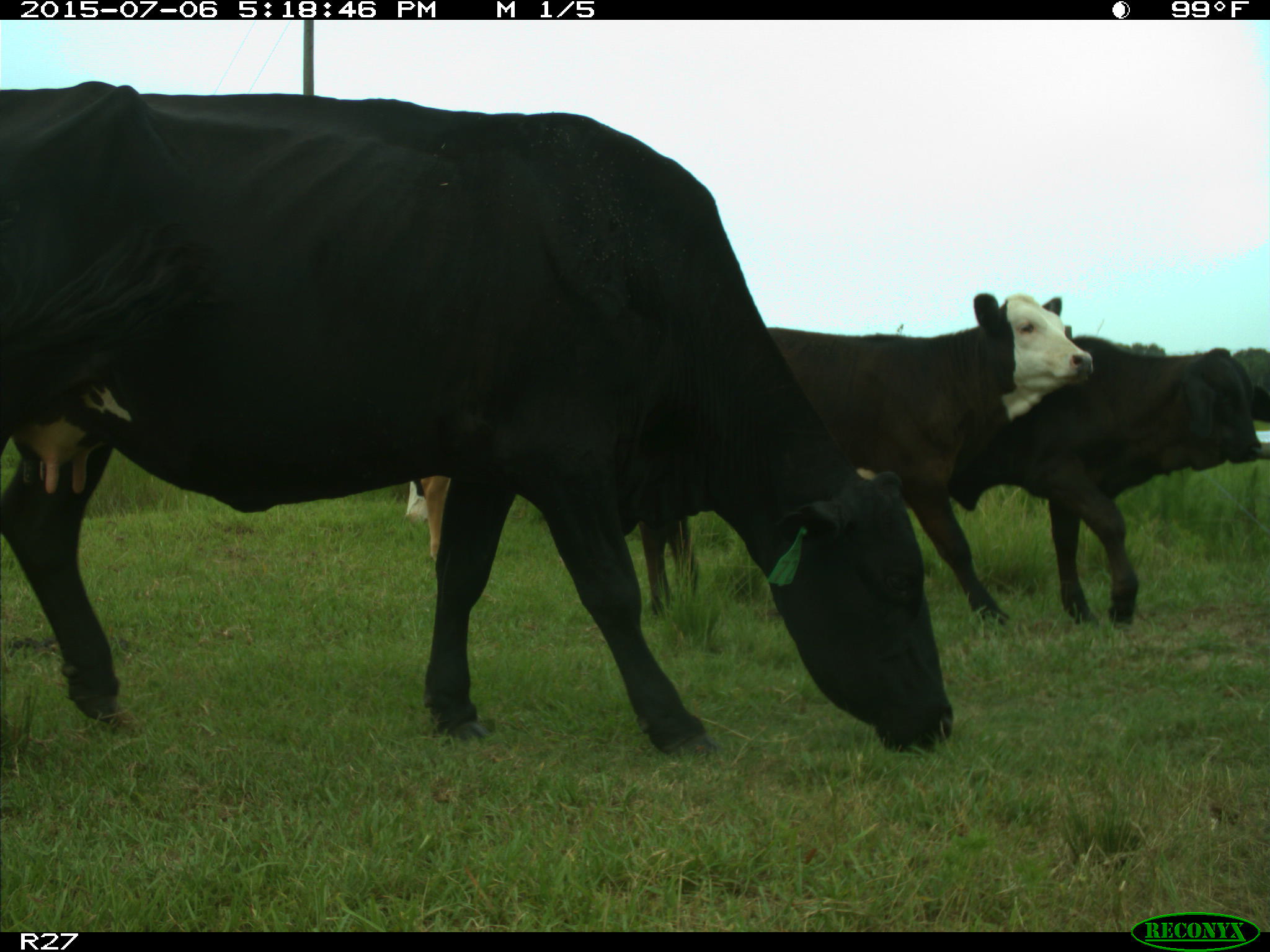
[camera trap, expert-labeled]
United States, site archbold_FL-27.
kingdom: Animalia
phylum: Chordata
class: Mammalia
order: Artiodactyla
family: Bovidae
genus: Bos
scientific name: Bos taurus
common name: domestic cow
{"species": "Bos taurus (domestic cow)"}